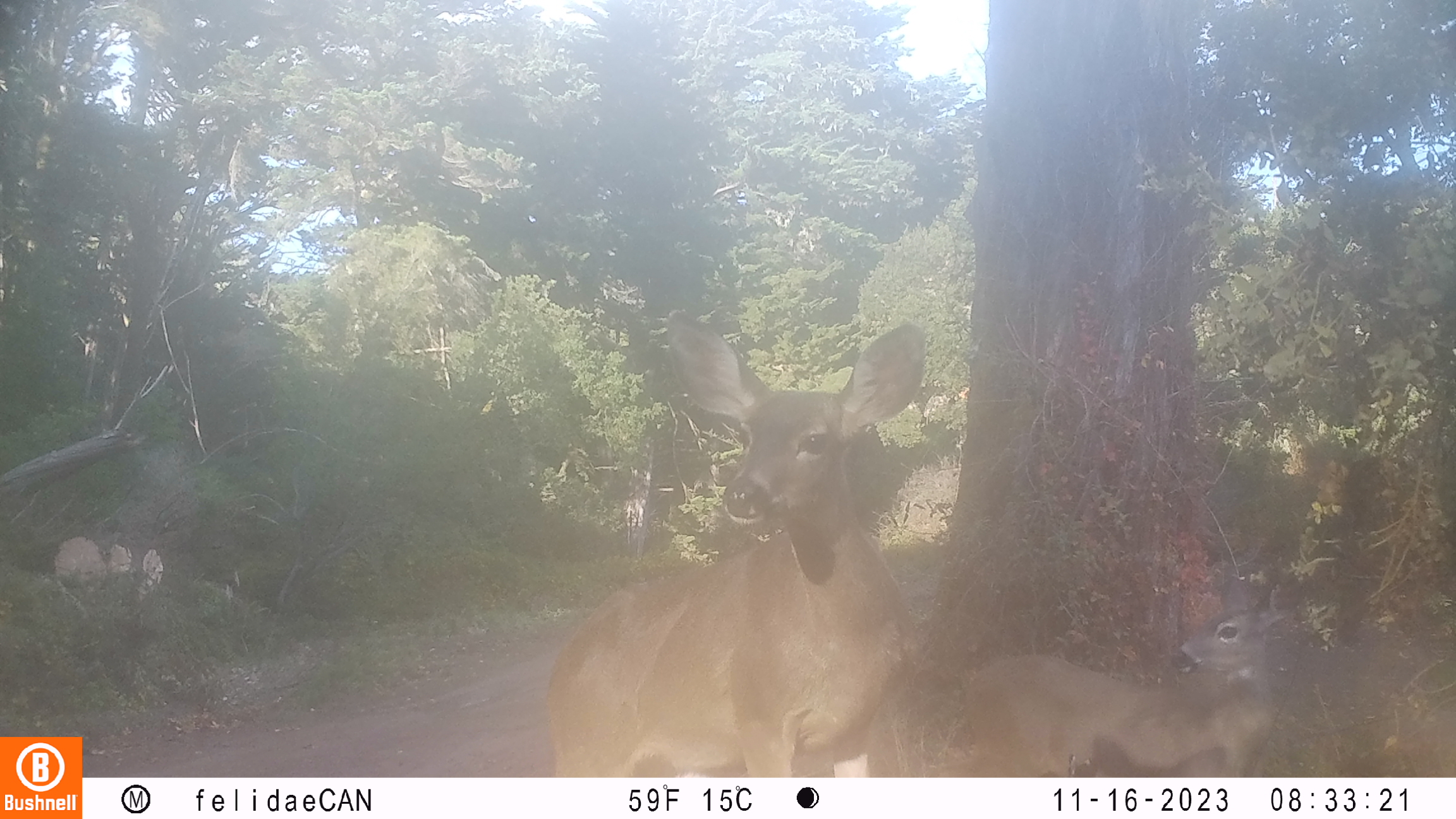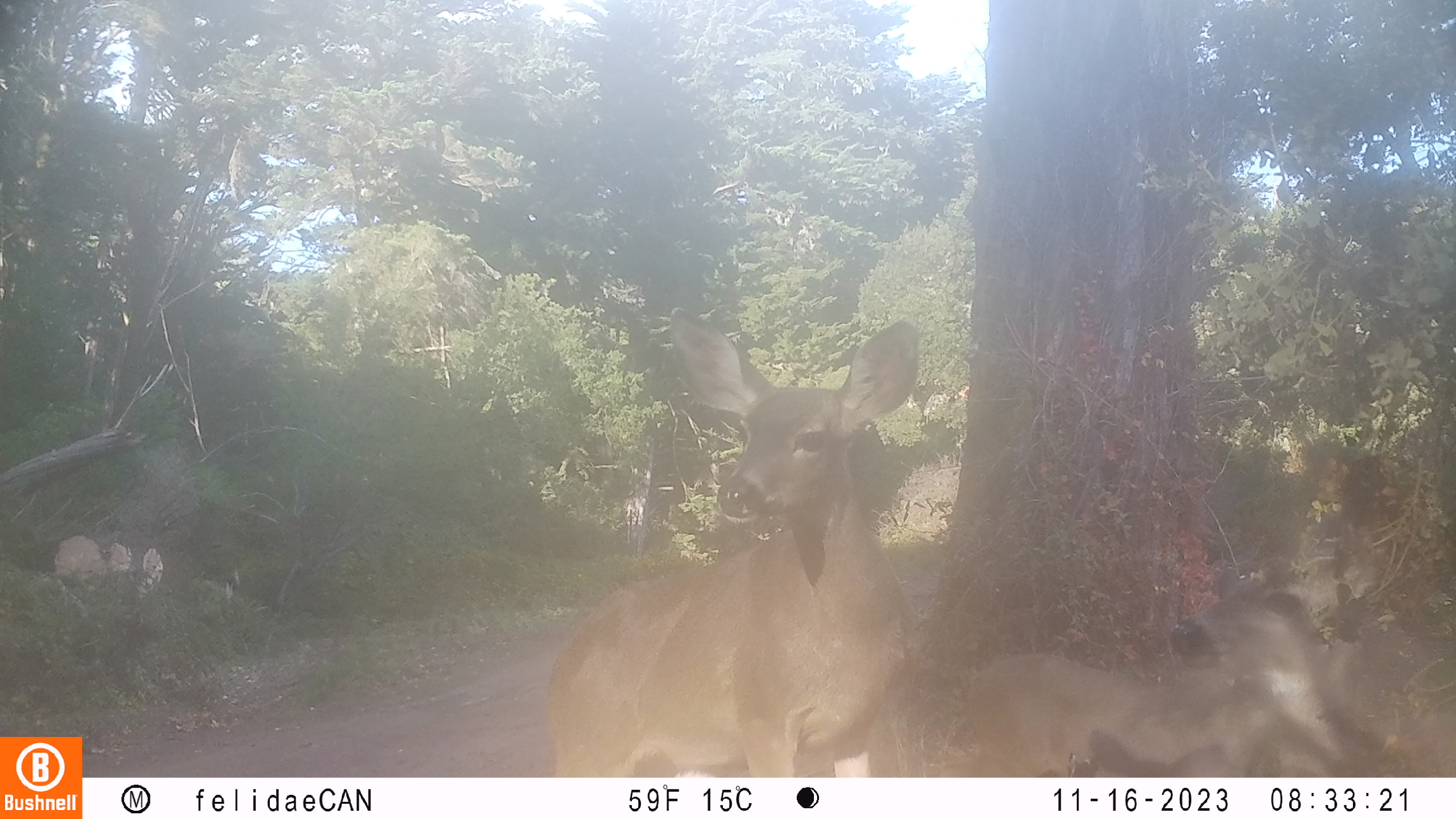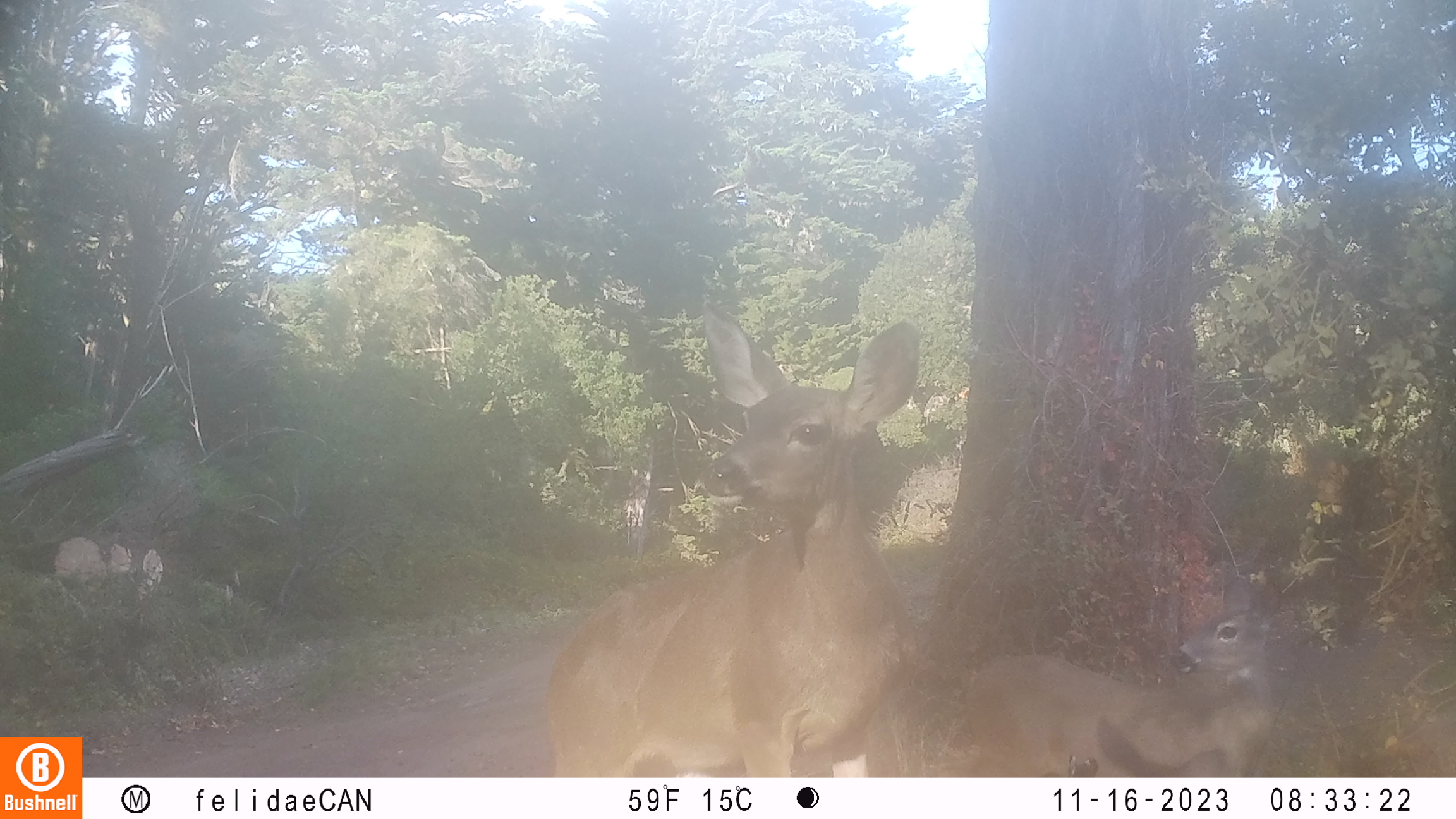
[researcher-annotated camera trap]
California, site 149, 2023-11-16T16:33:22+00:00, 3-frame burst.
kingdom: Animalia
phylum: Chordata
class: Mammalia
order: Artiodactyla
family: Cervidae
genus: Odocoileus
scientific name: Odocoileus hemionus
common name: mule deer